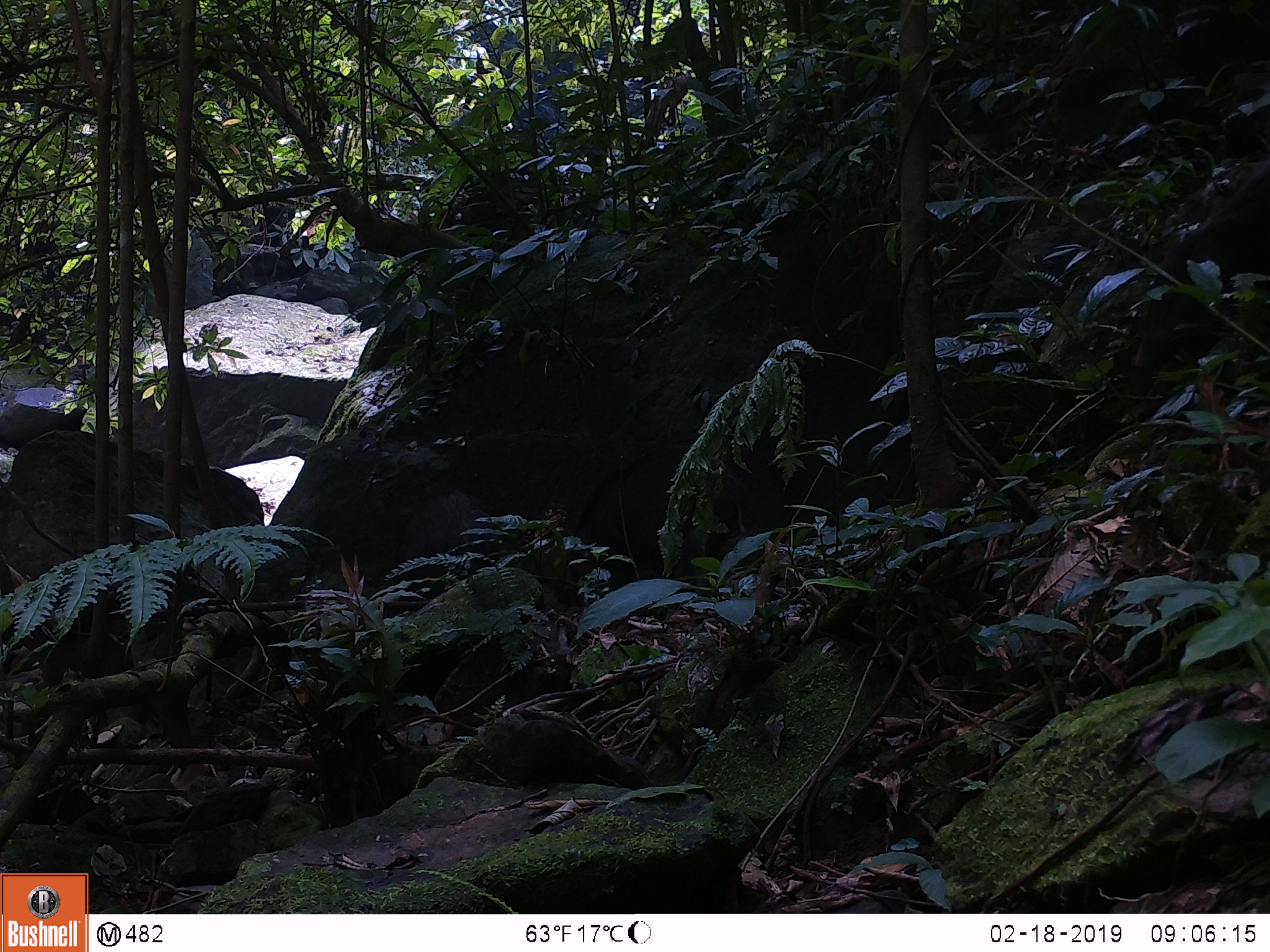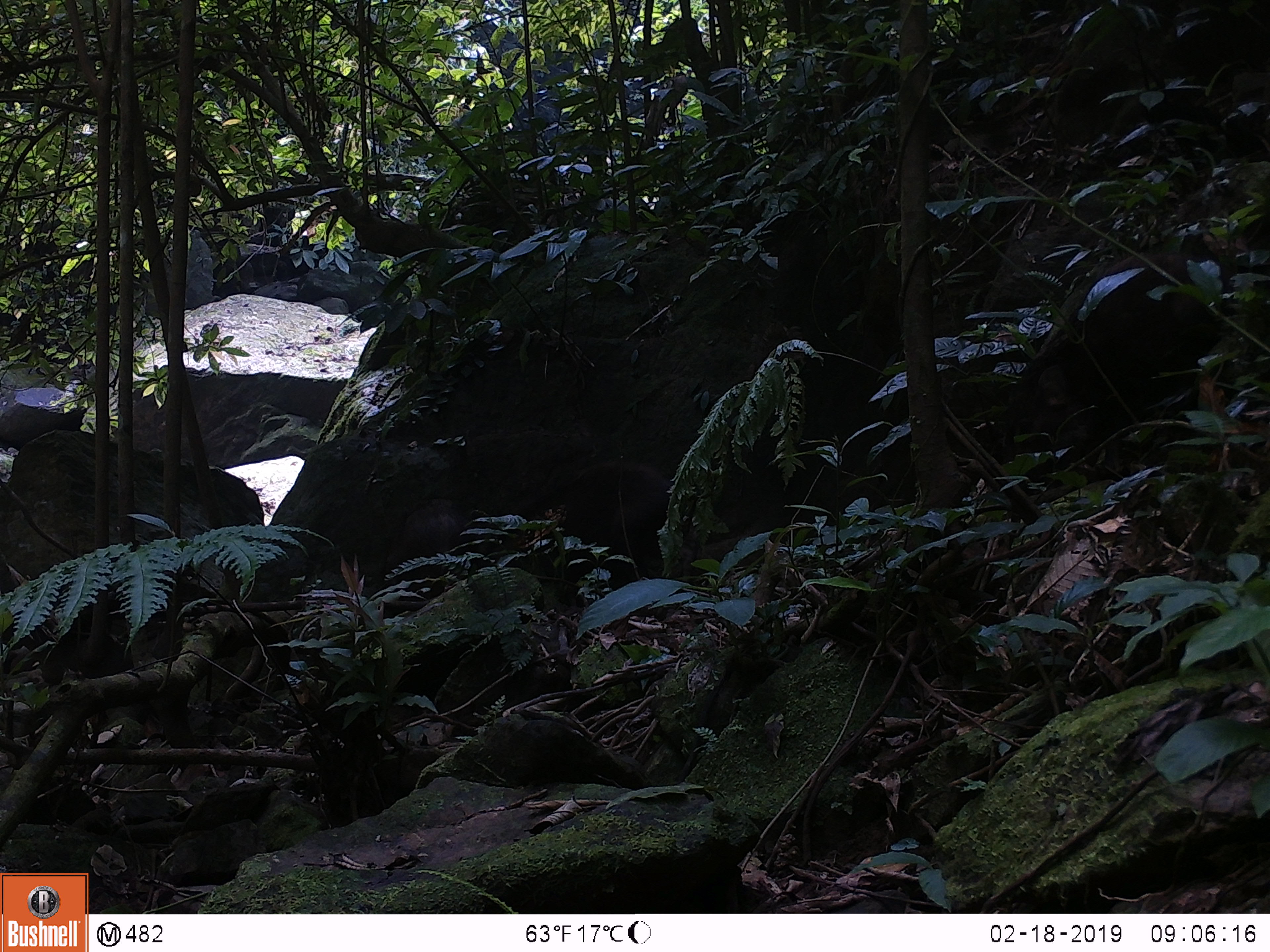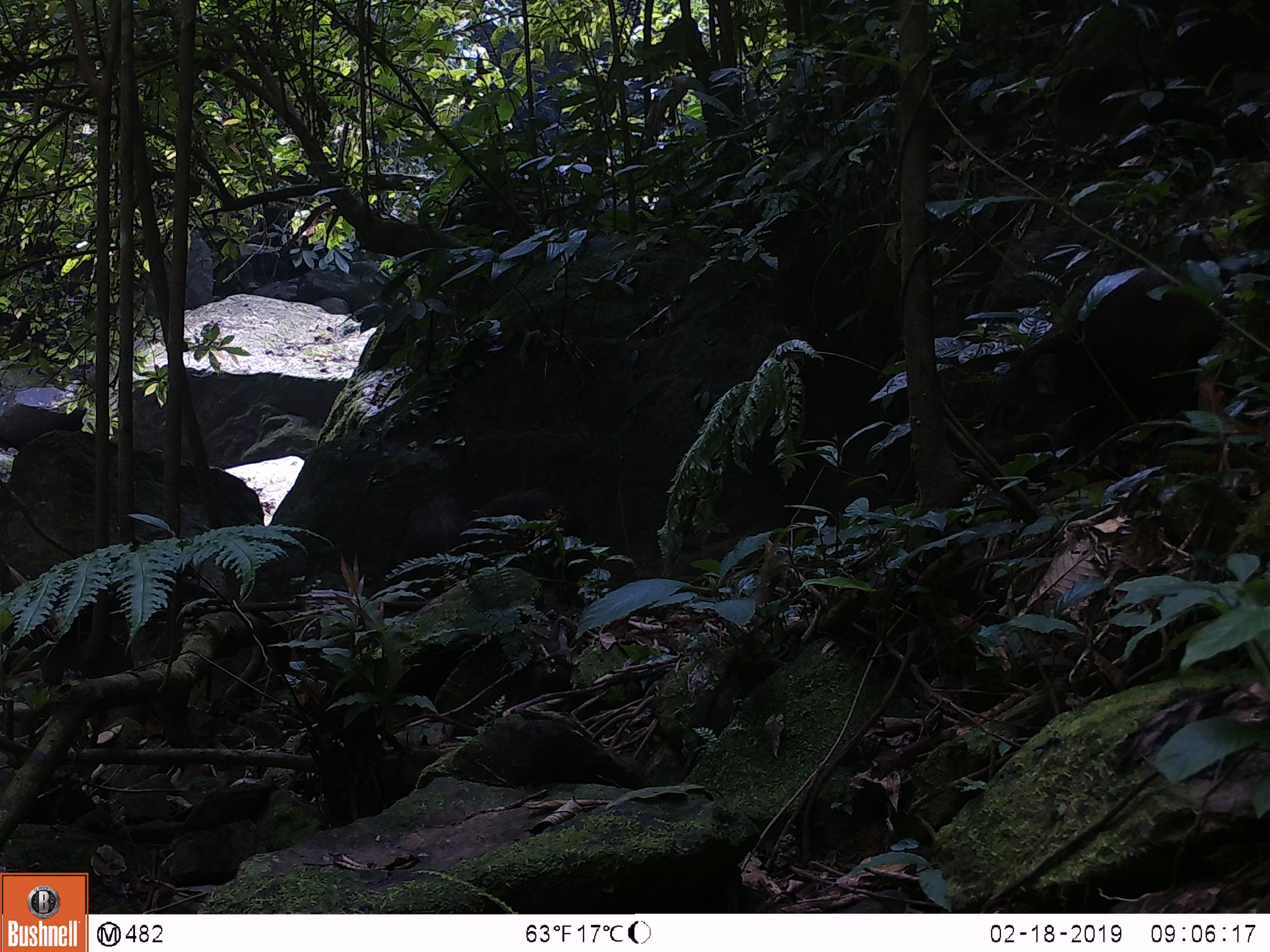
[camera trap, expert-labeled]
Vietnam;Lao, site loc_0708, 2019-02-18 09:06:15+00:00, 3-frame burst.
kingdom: Animalia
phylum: Chordata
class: Mammalia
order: Artiodactyla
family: Suidae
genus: Sus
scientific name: Sus scrofa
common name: eurasian wild pig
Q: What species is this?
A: Eurasian wild pig (Sus scrofa).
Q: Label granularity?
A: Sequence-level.